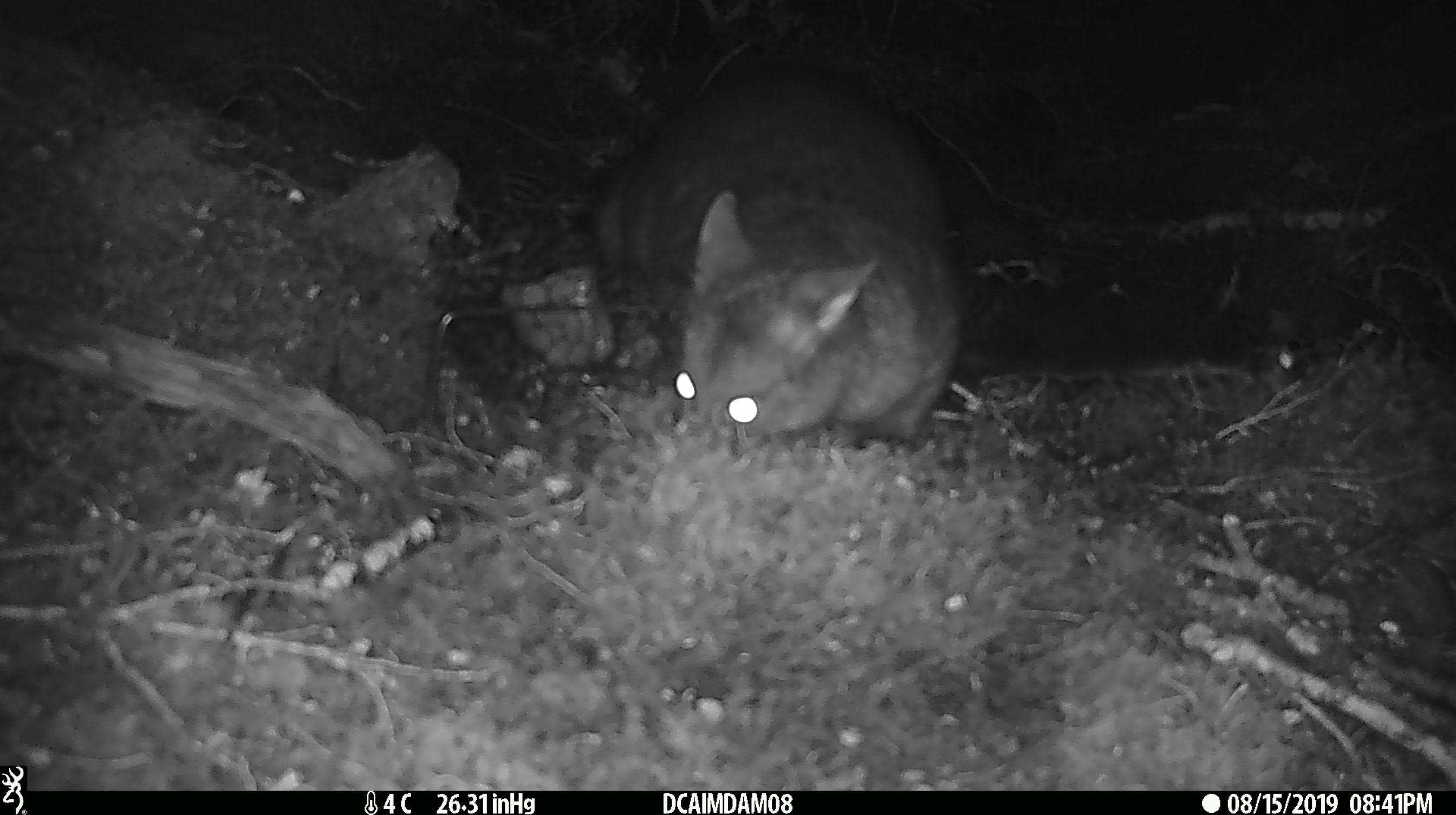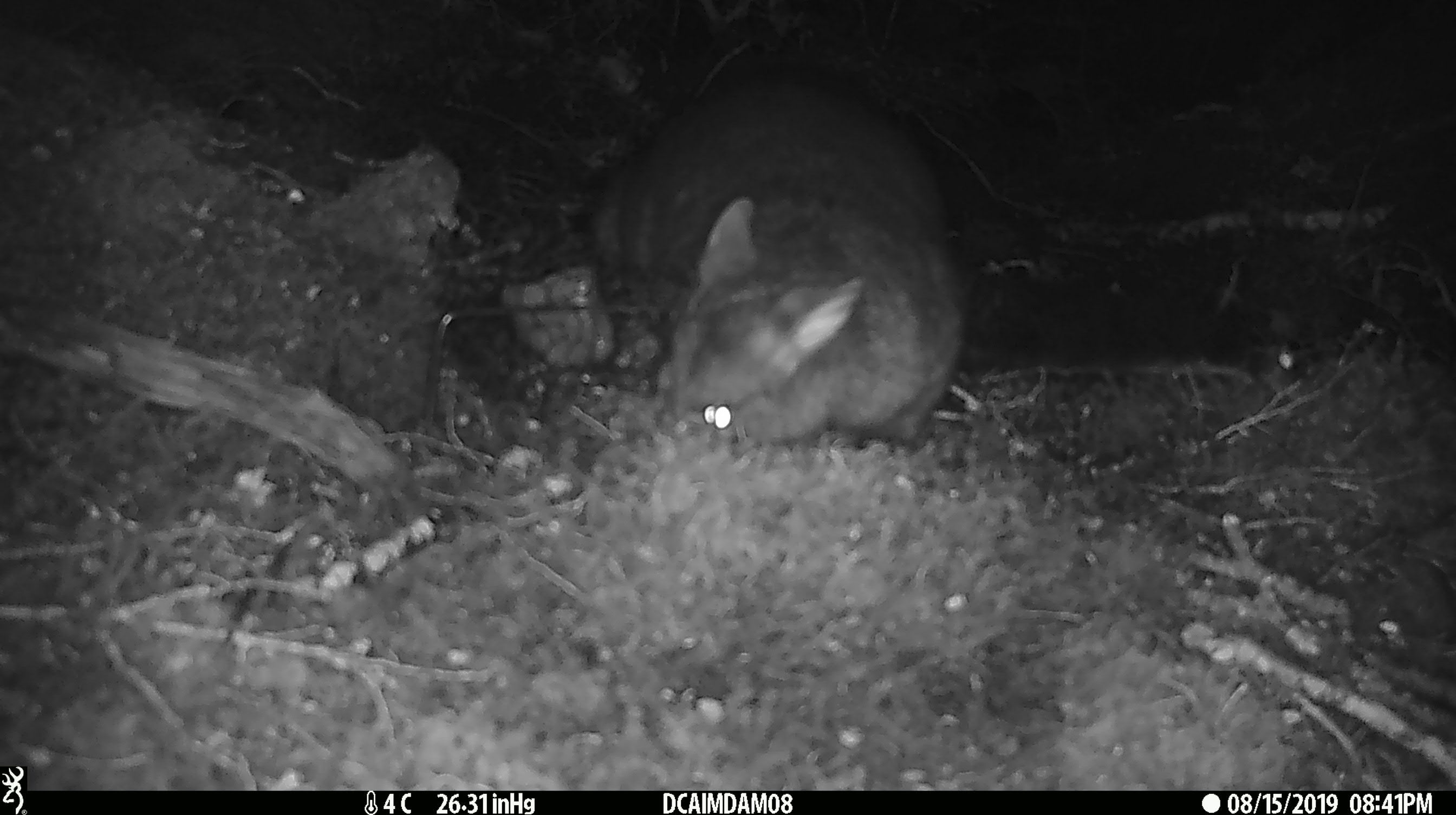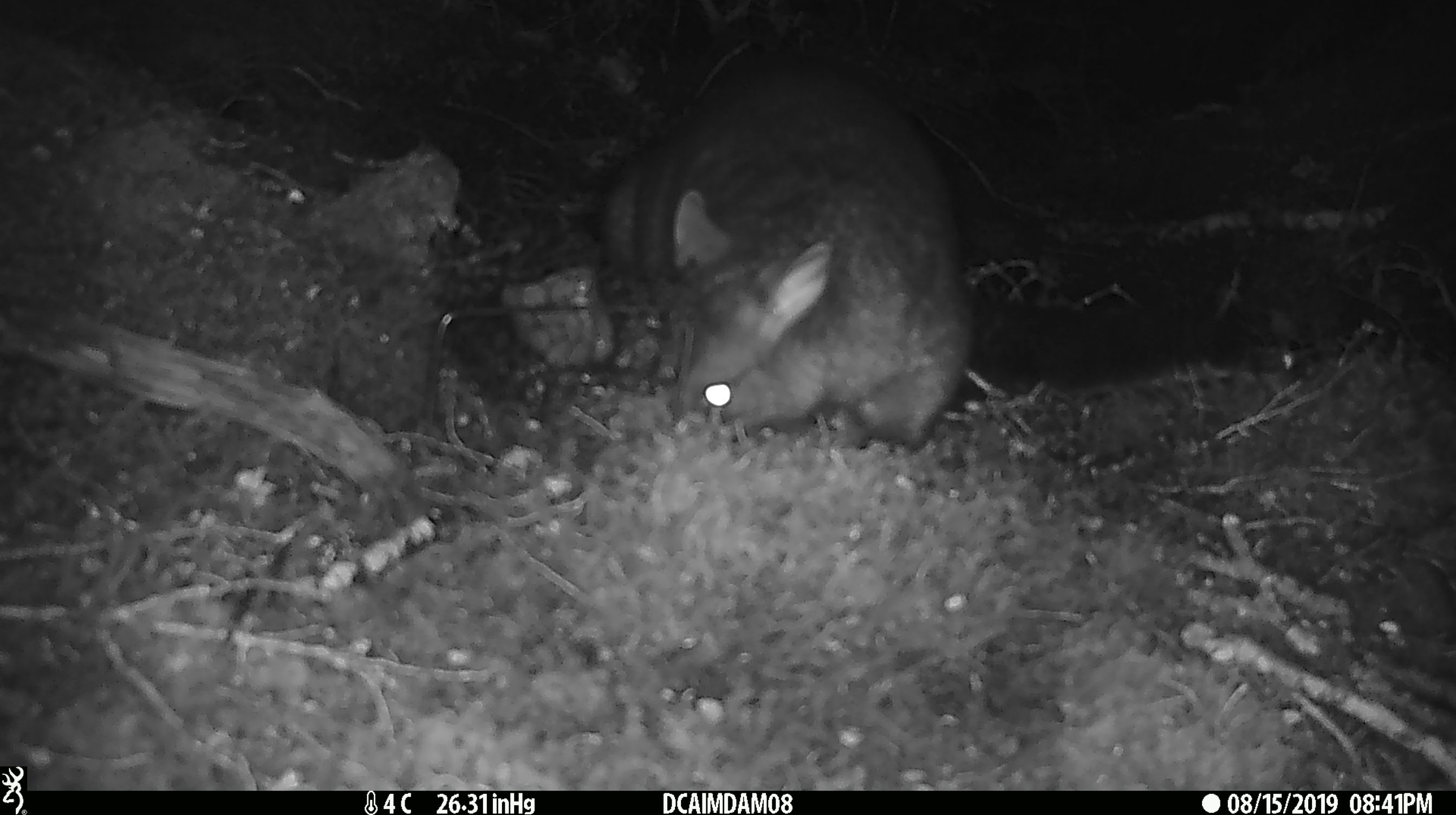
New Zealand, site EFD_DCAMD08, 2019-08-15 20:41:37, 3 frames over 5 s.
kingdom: Animalia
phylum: Chordata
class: Mammalia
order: Diprotodontia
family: Phalangeridae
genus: Trichosurus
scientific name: Trichosurus vulpecula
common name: common brushtail possum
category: possum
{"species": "possum (common brushtail possum) (Trichosurus vulpecula)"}